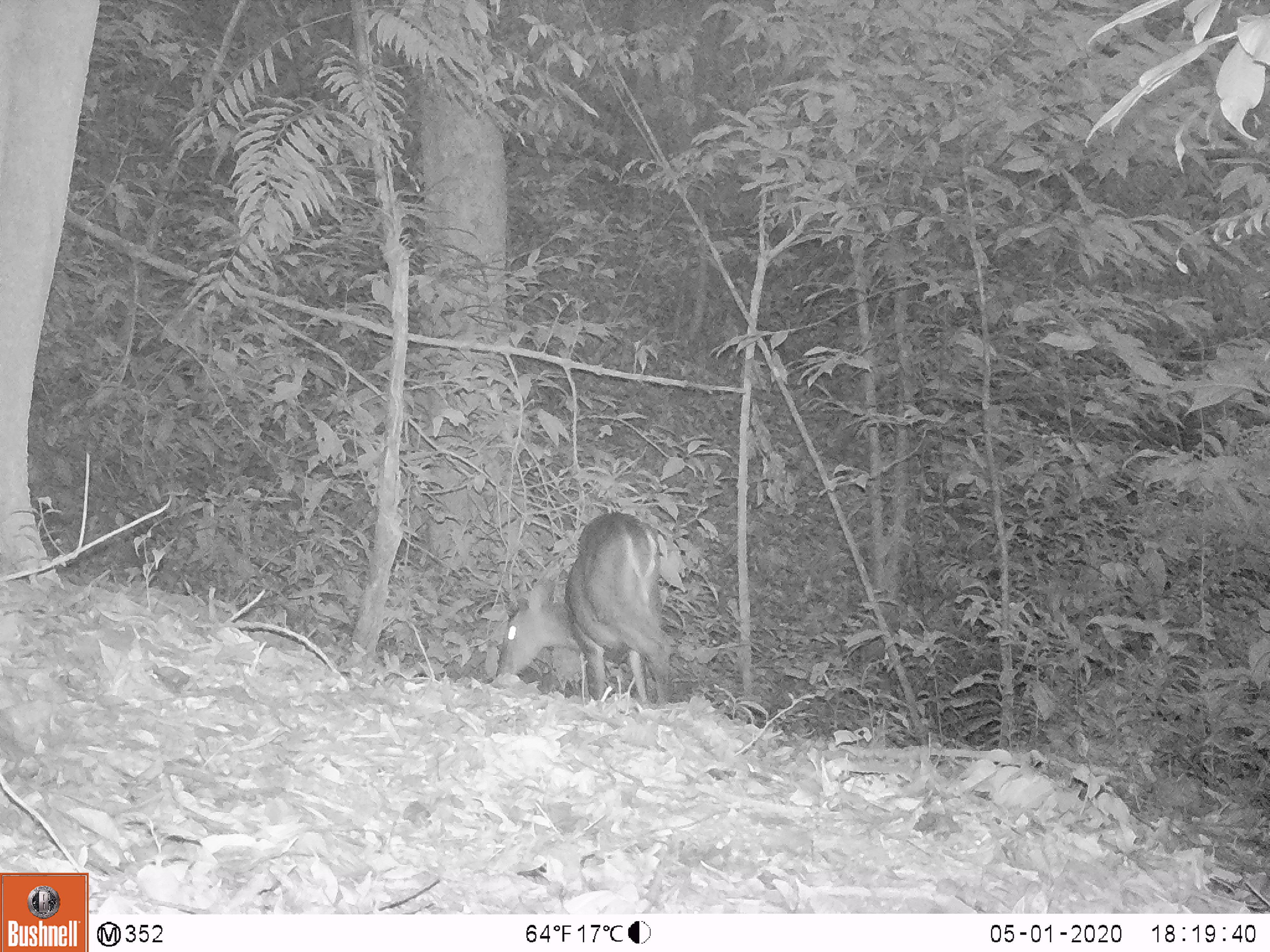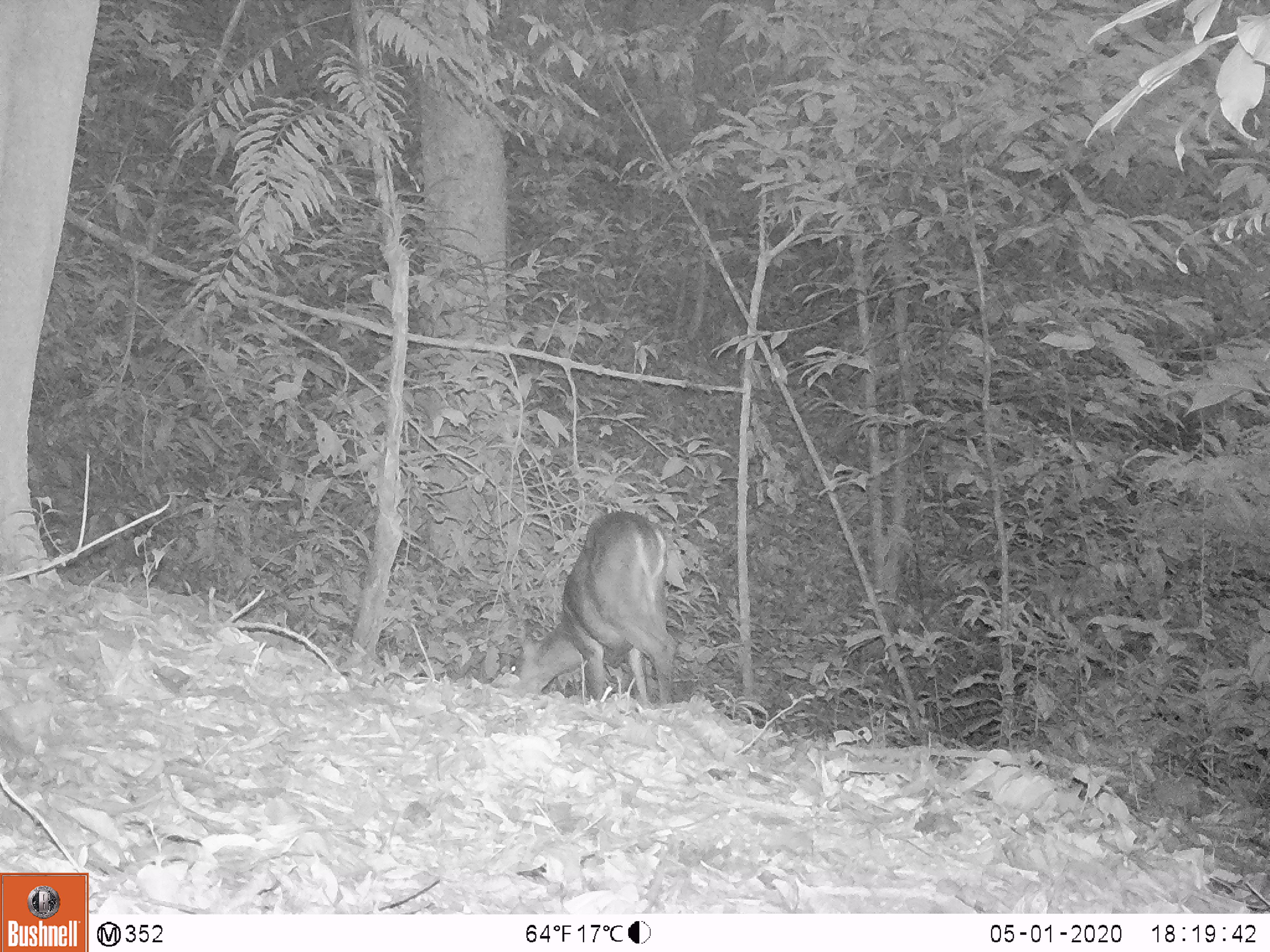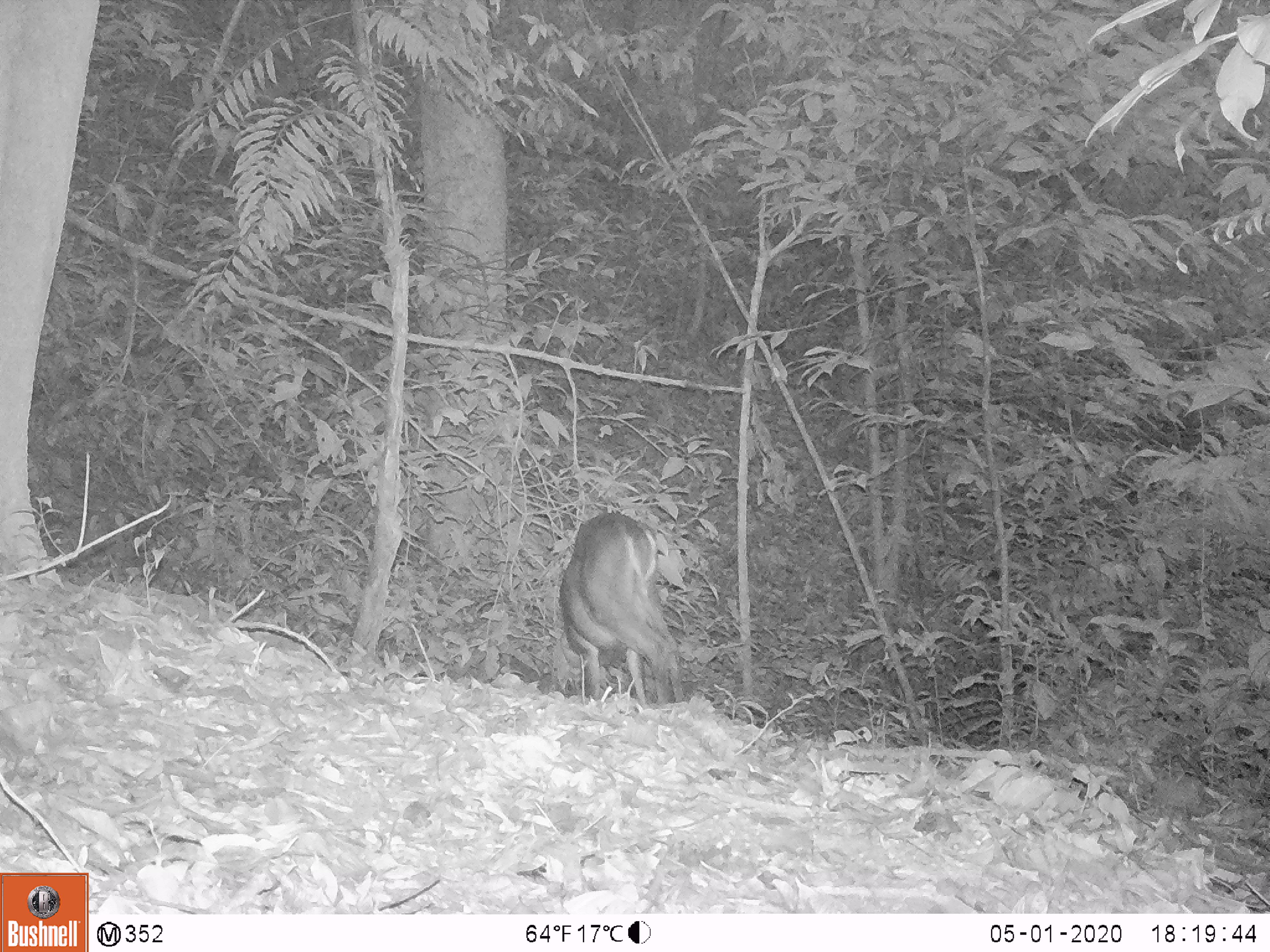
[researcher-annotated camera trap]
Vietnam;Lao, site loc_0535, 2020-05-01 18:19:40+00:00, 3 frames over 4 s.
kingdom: Animalia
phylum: Chordata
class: Mammalia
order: Artiodactyla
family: Cervidae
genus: Muntiacus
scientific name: Muntiacus vuquangensis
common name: large-antlered muntjac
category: large antlered muntjac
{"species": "large antlered muntjac (large-antlered muntjac) (Muntiacus vuquangensis)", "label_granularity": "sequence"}